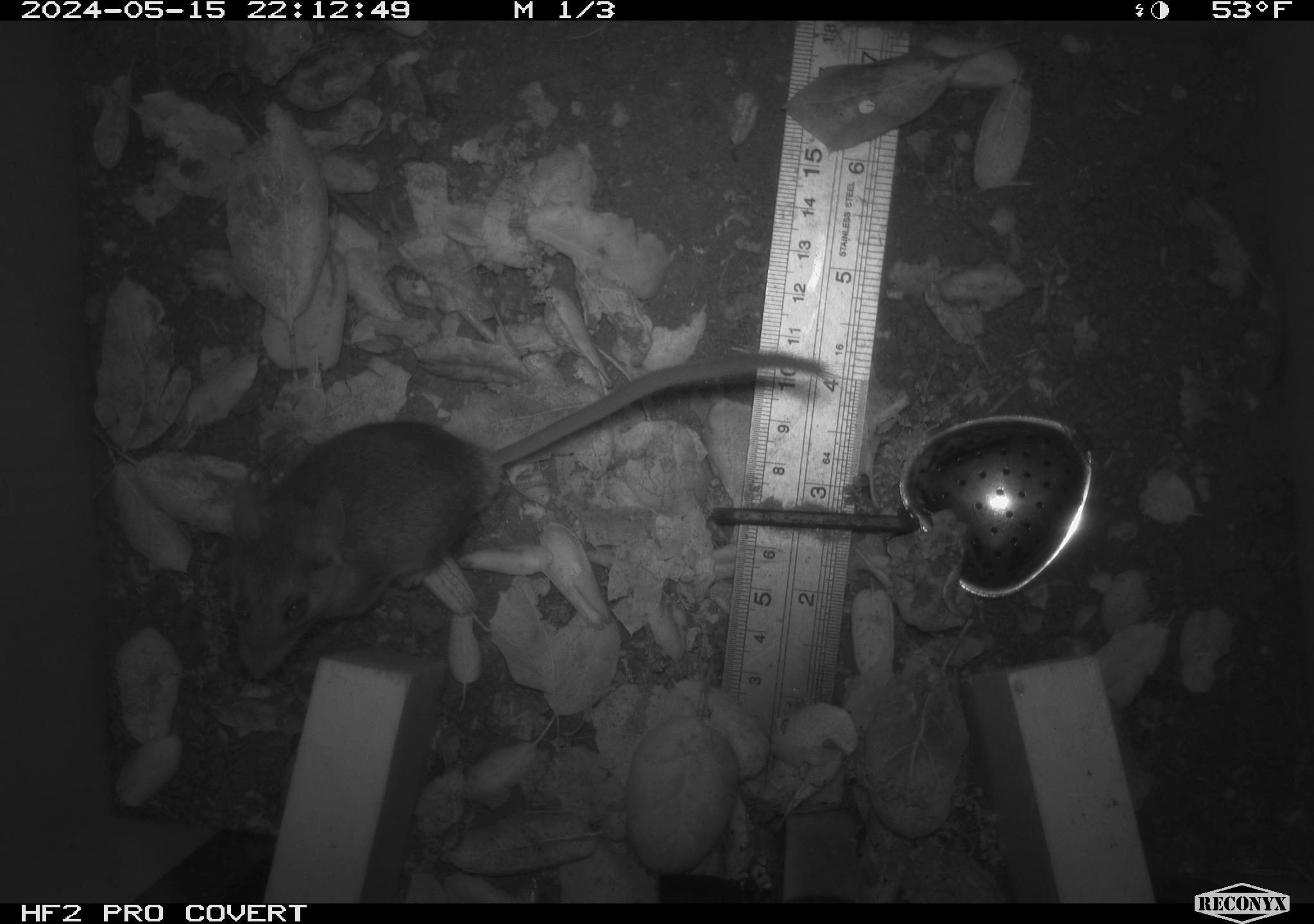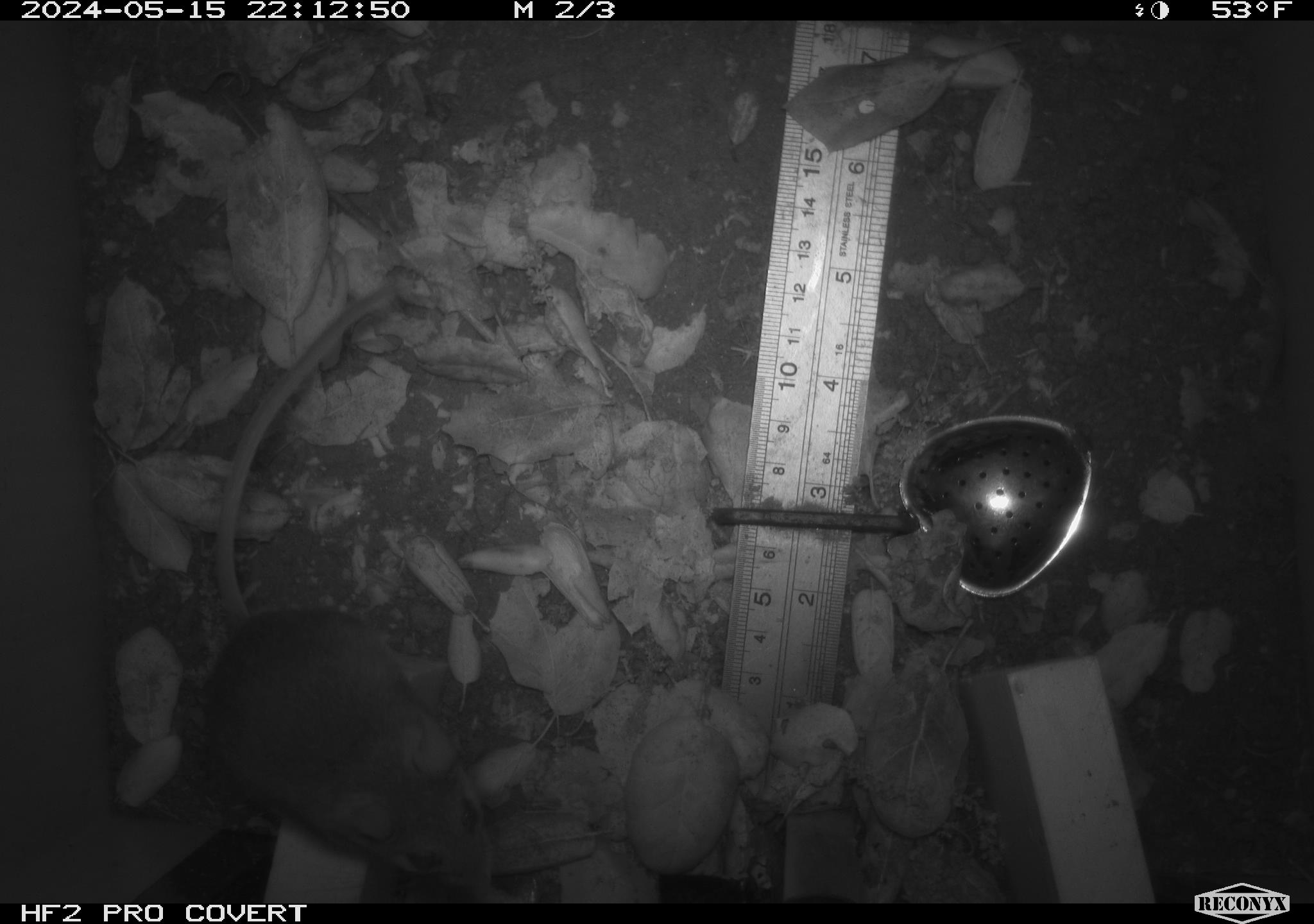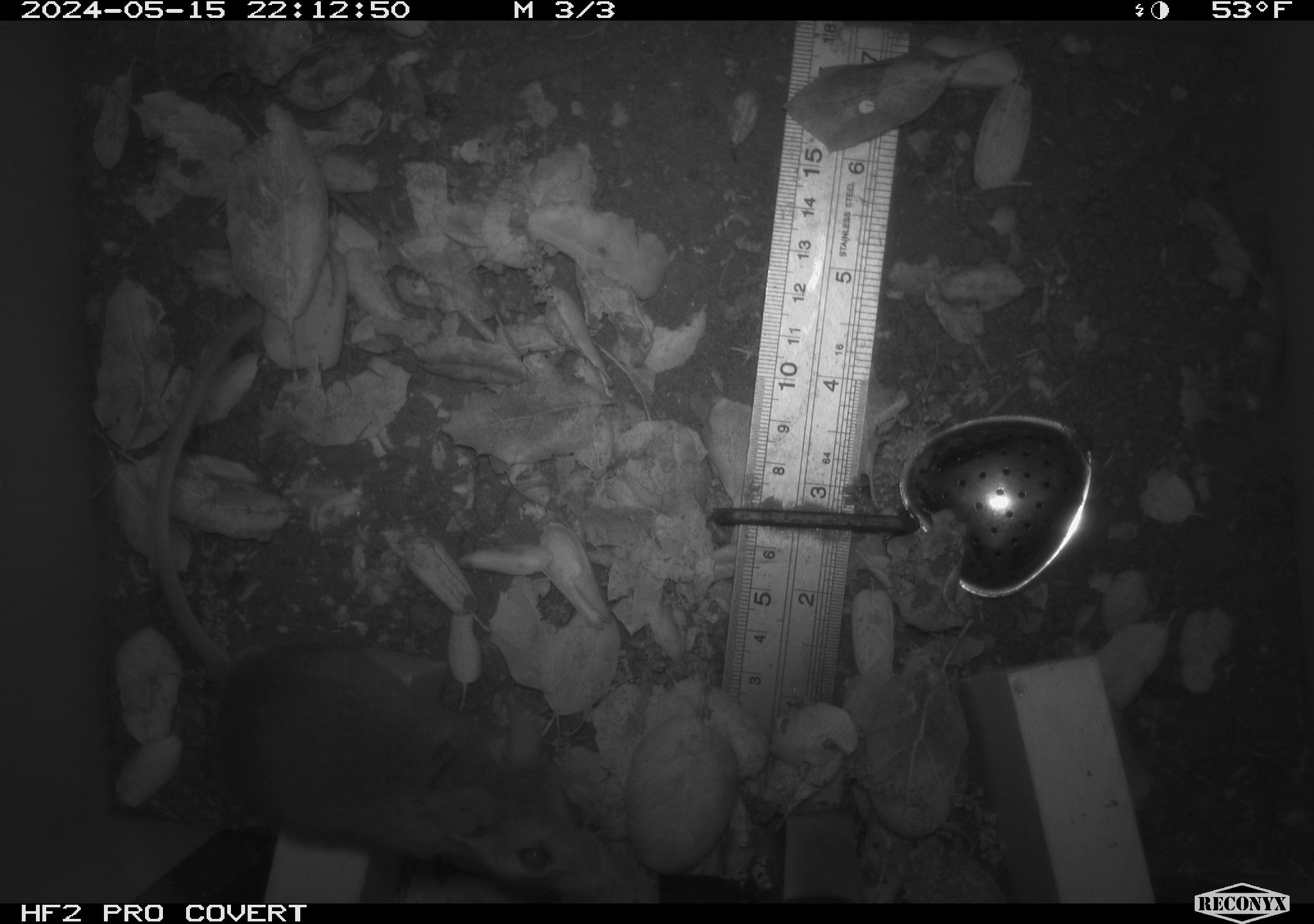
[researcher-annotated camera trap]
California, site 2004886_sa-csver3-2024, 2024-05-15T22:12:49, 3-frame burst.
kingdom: Animalia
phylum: Chordata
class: Mammalia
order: Rodentia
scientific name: Rodentia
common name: rodent